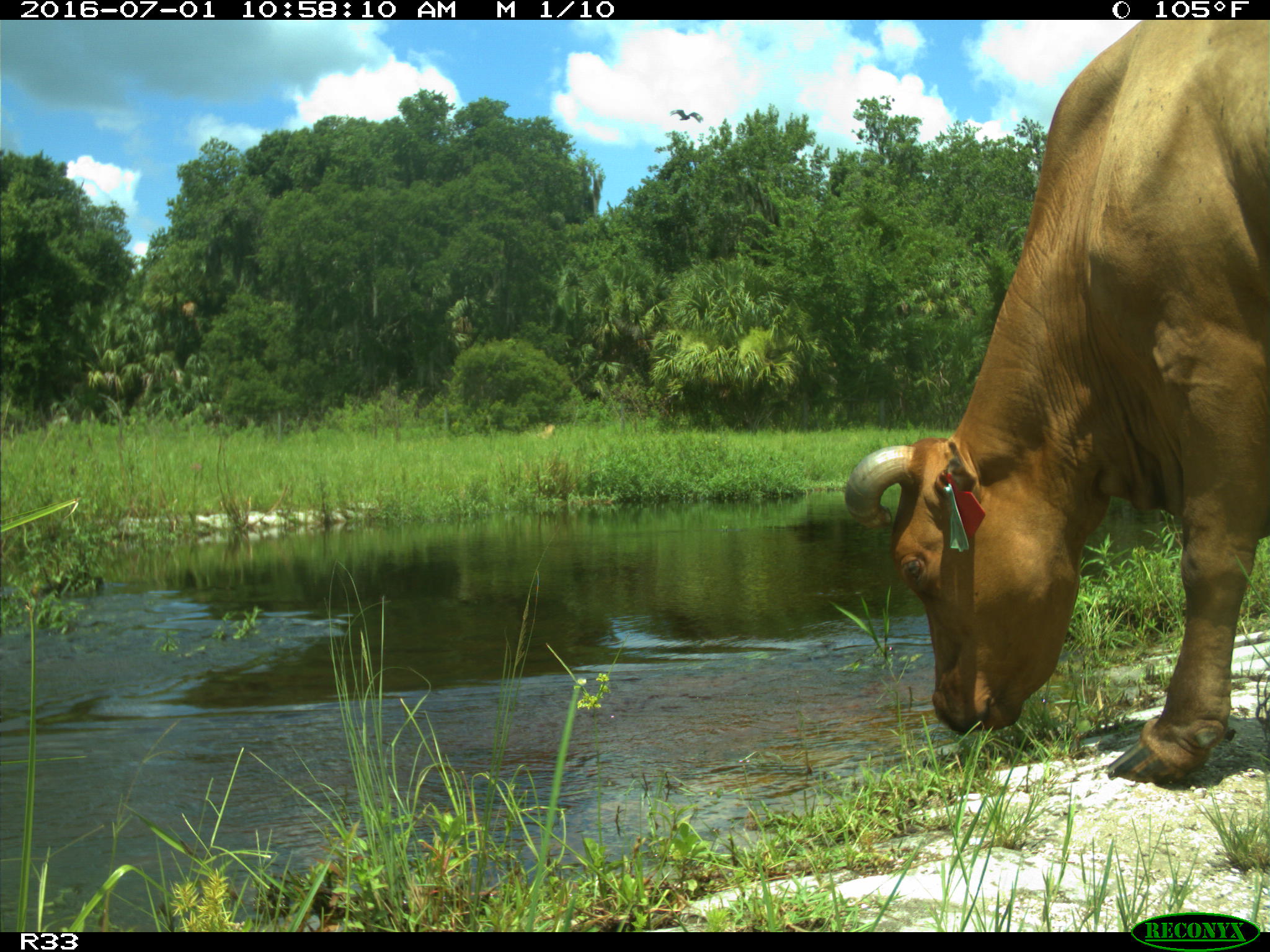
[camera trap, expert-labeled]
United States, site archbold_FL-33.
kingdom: Animalia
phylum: Chordata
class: Mammalia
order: Artiodactyla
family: Bovidae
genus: Bos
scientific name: Bos taurus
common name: domestic cow